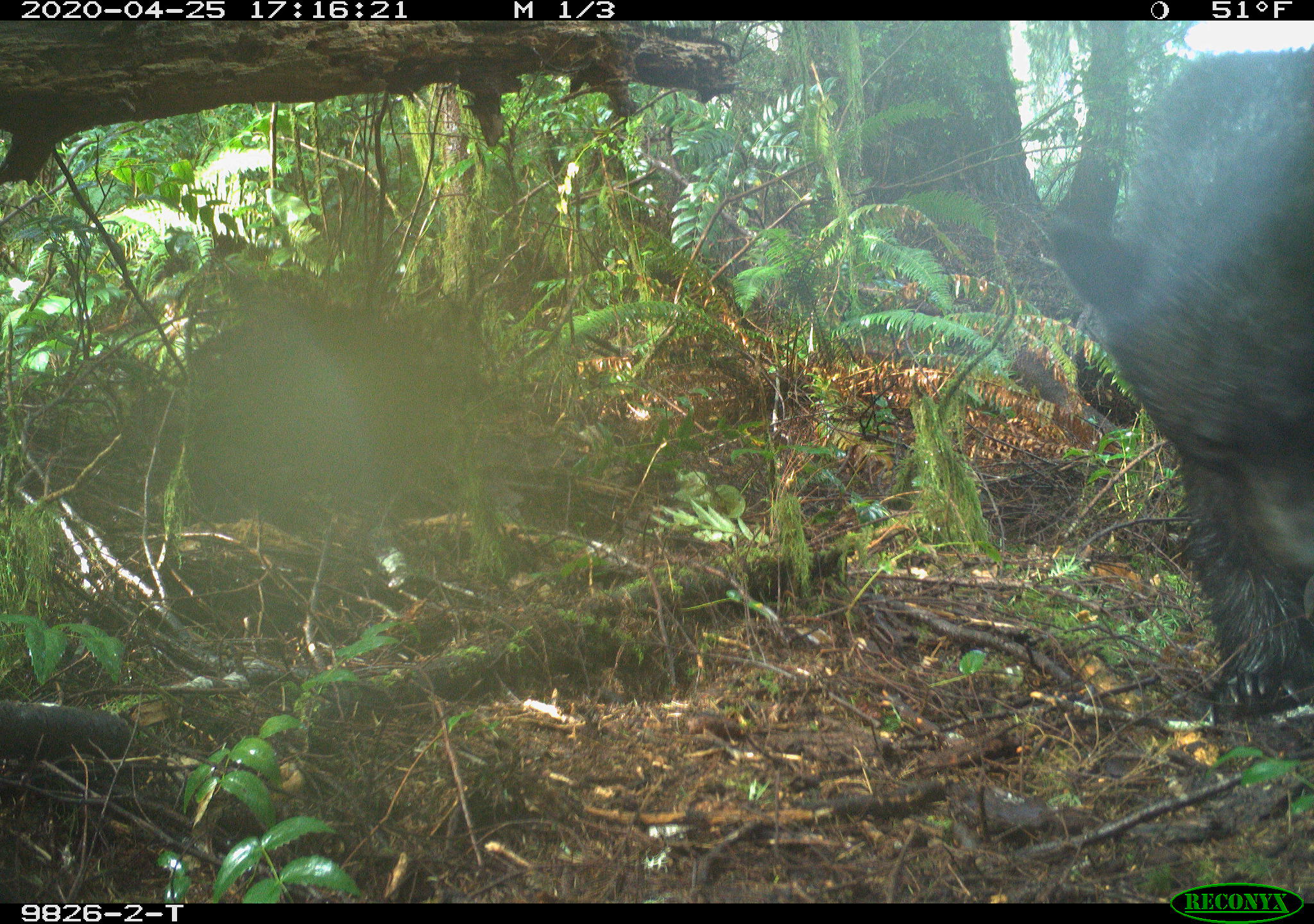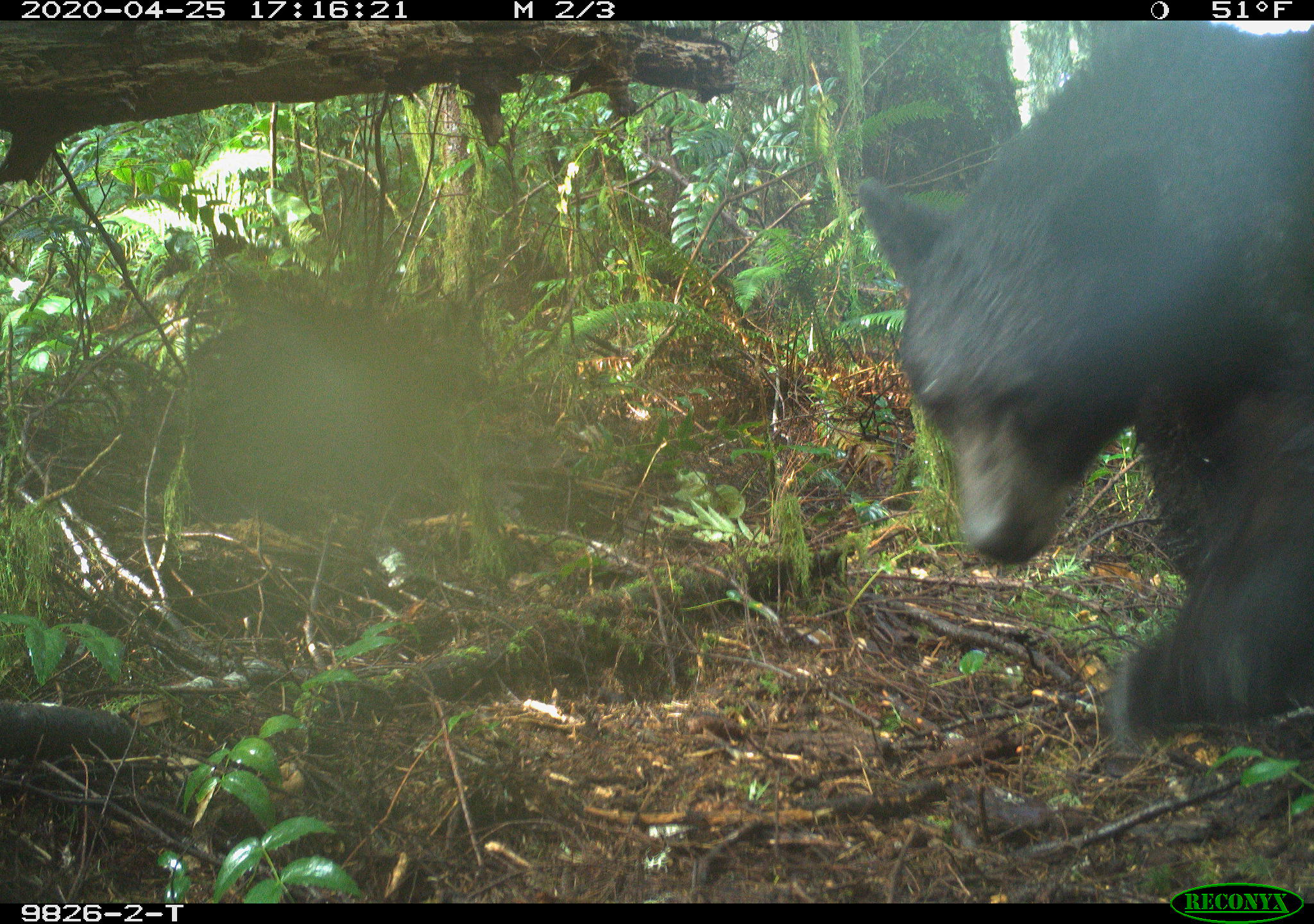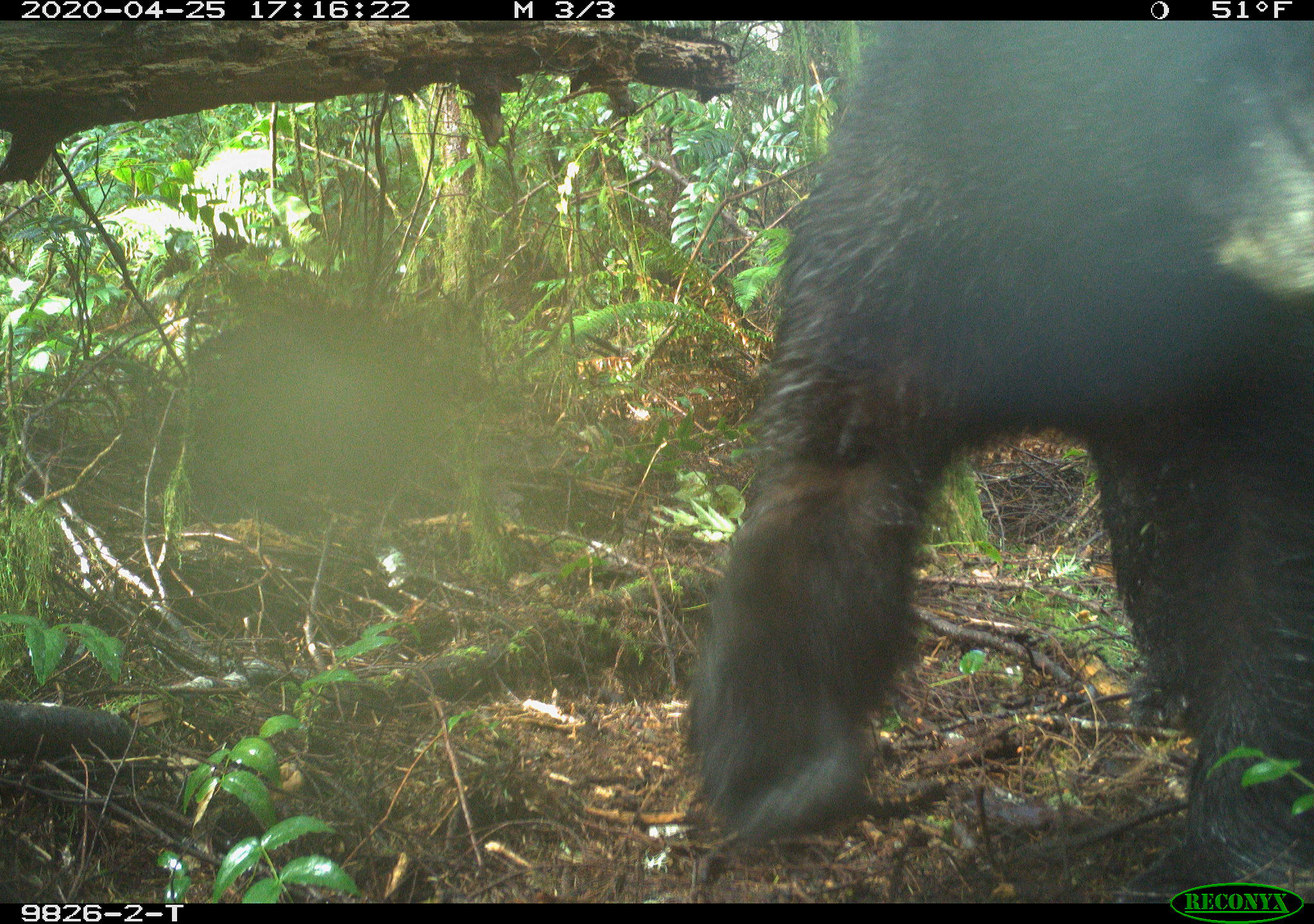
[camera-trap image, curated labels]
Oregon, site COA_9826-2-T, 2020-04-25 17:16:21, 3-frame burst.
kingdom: Animalia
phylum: Chordata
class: Mammalia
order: Carnivora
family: Ursidae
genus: Ursus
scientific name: Ursus americanus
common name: american black bear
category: black bear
Black bear (american black bear) (Ursus americanus).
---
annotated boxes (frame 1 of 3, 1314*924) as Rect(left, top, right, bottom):
black bear: Rect(1037, 36, 1309, 715)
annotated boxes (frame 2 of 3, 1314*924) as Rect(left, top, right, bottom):
black bear: Rect(838, 19, 1311, 758)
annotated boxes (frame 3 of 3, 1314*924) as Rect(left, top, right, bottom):
black bear: Rect(681, 24, 1311, 865)